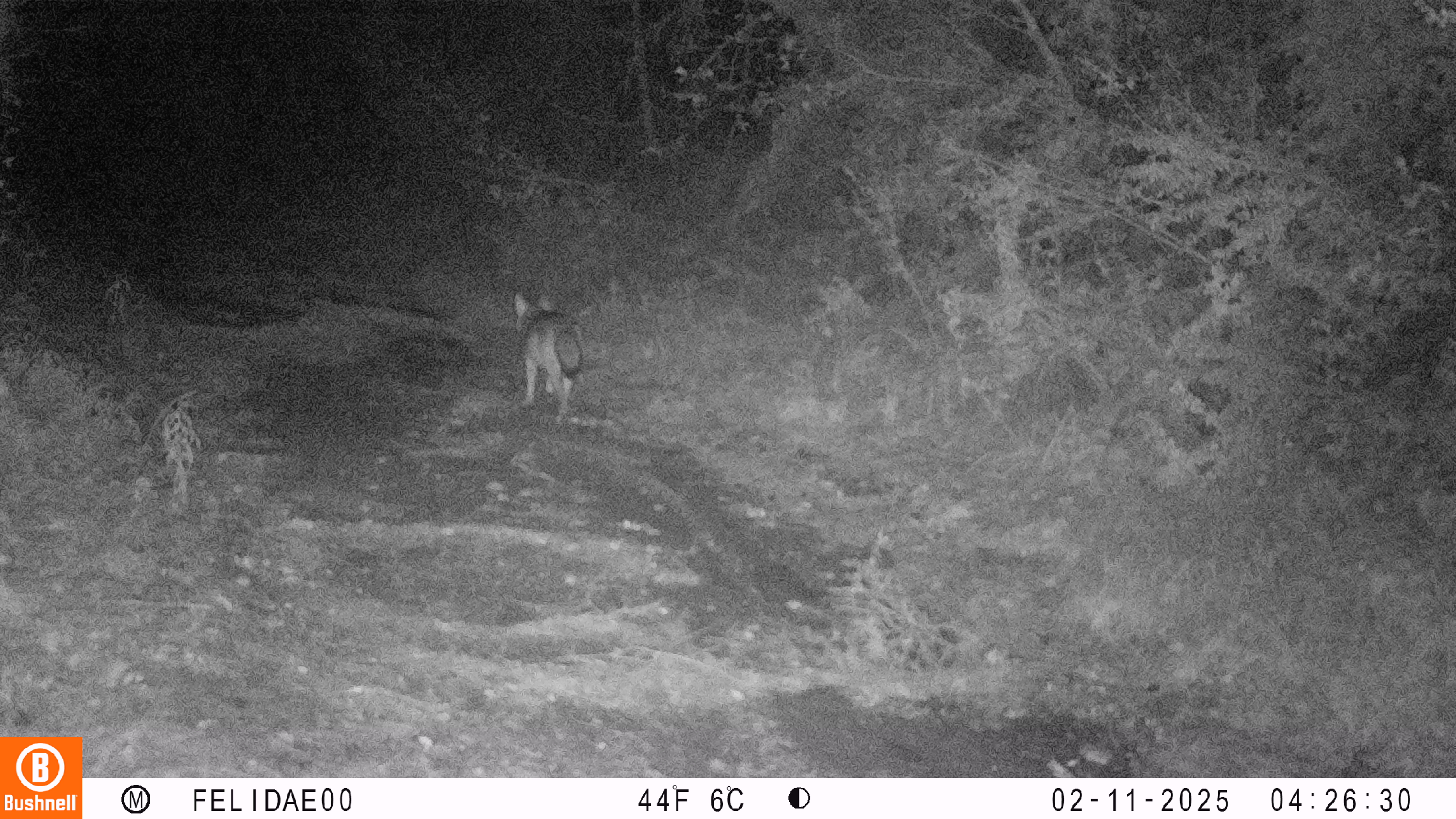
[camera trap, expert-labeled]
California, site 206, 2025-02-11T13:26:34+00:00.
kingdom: Animalia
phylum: Chordata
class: Mammalia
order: Carnivora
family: Canidae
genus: Canis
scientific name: Canis latrans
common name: coyote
Coyote (Canis latrans).